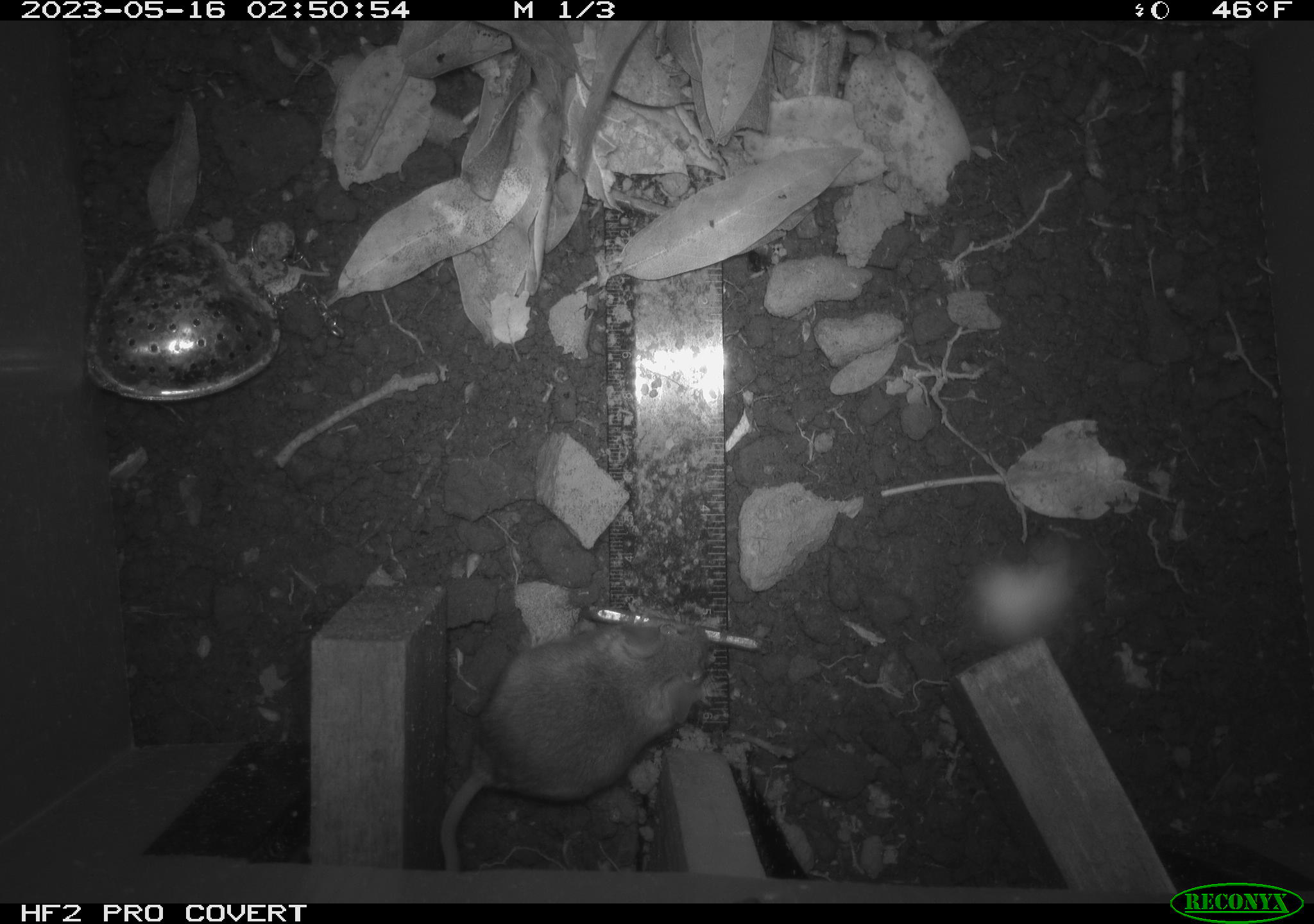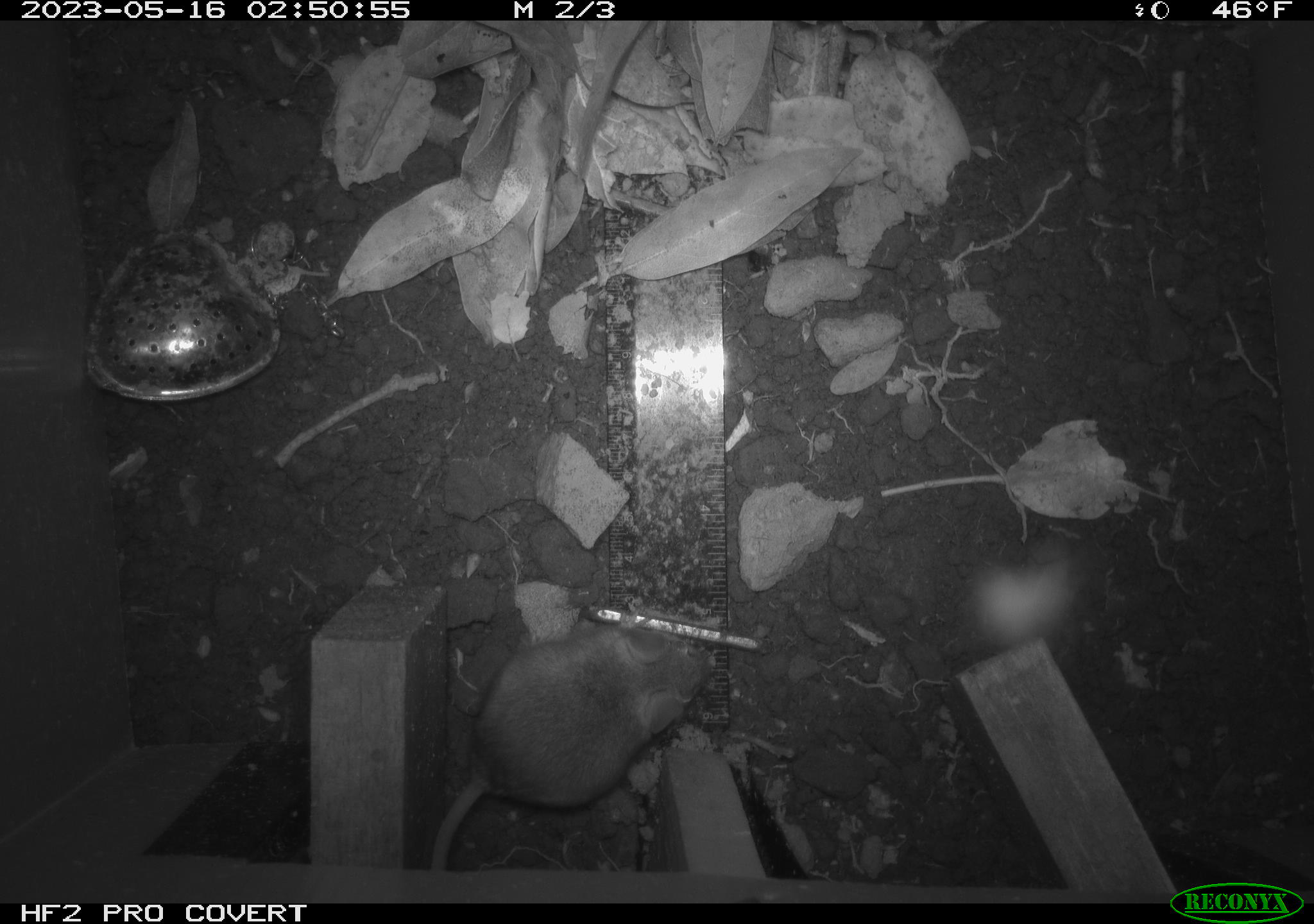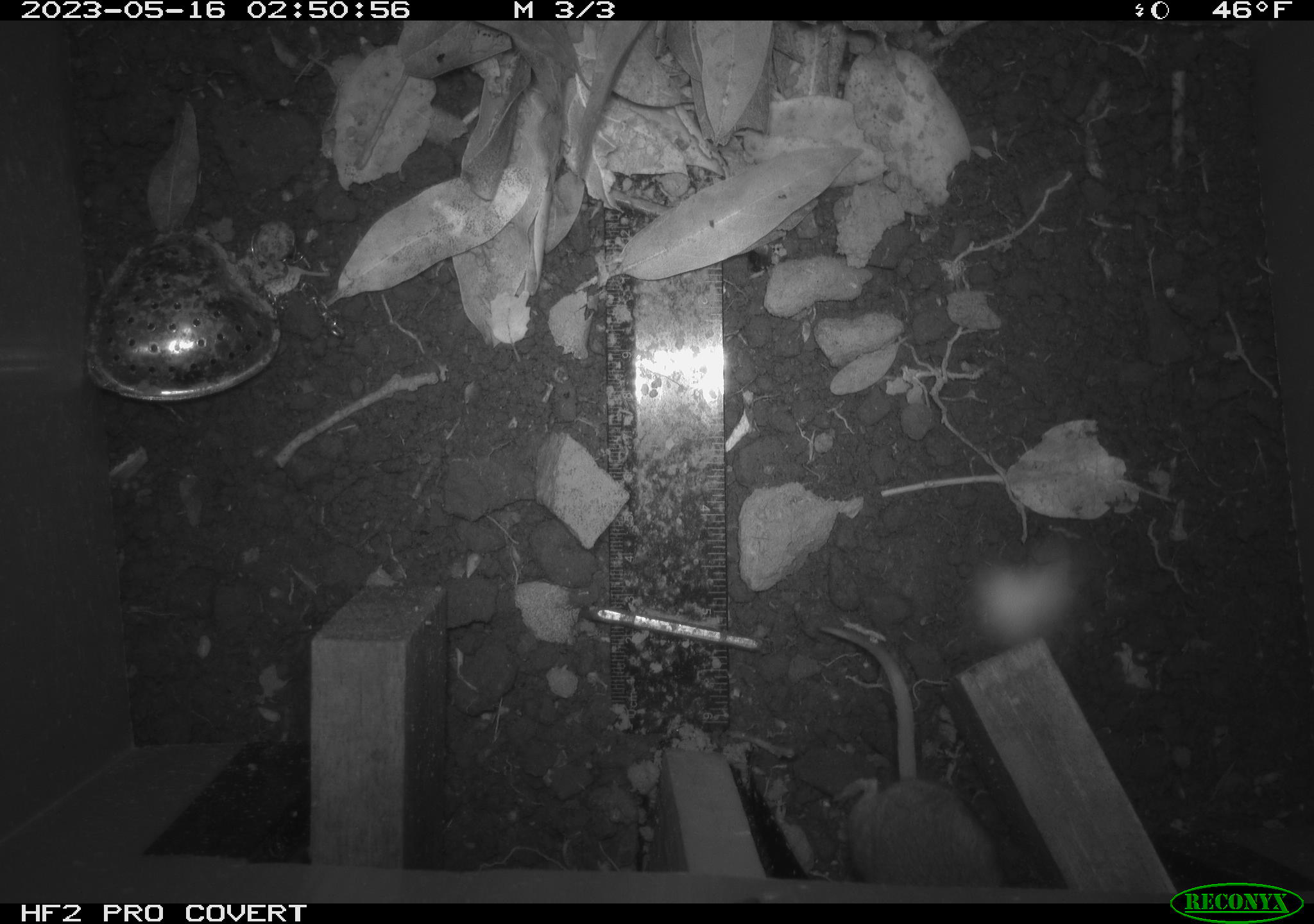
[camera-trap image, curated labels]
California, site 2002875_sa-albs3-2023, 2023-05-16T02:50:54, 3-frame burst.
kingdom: Animalia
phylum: Chordata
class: Mammalia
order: Rodentia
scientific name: Rodentia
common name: mouse species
Mouse species (Rodentia).